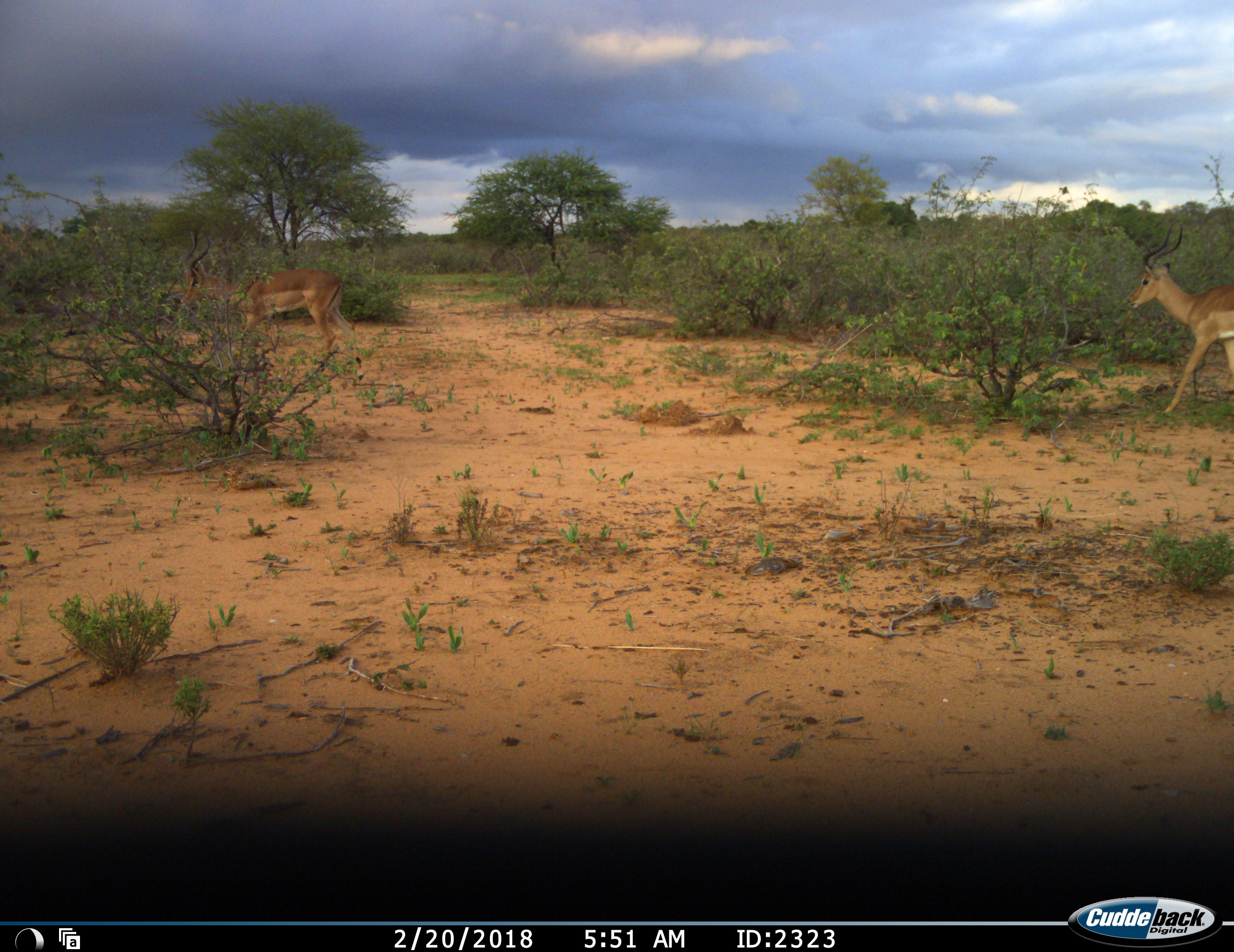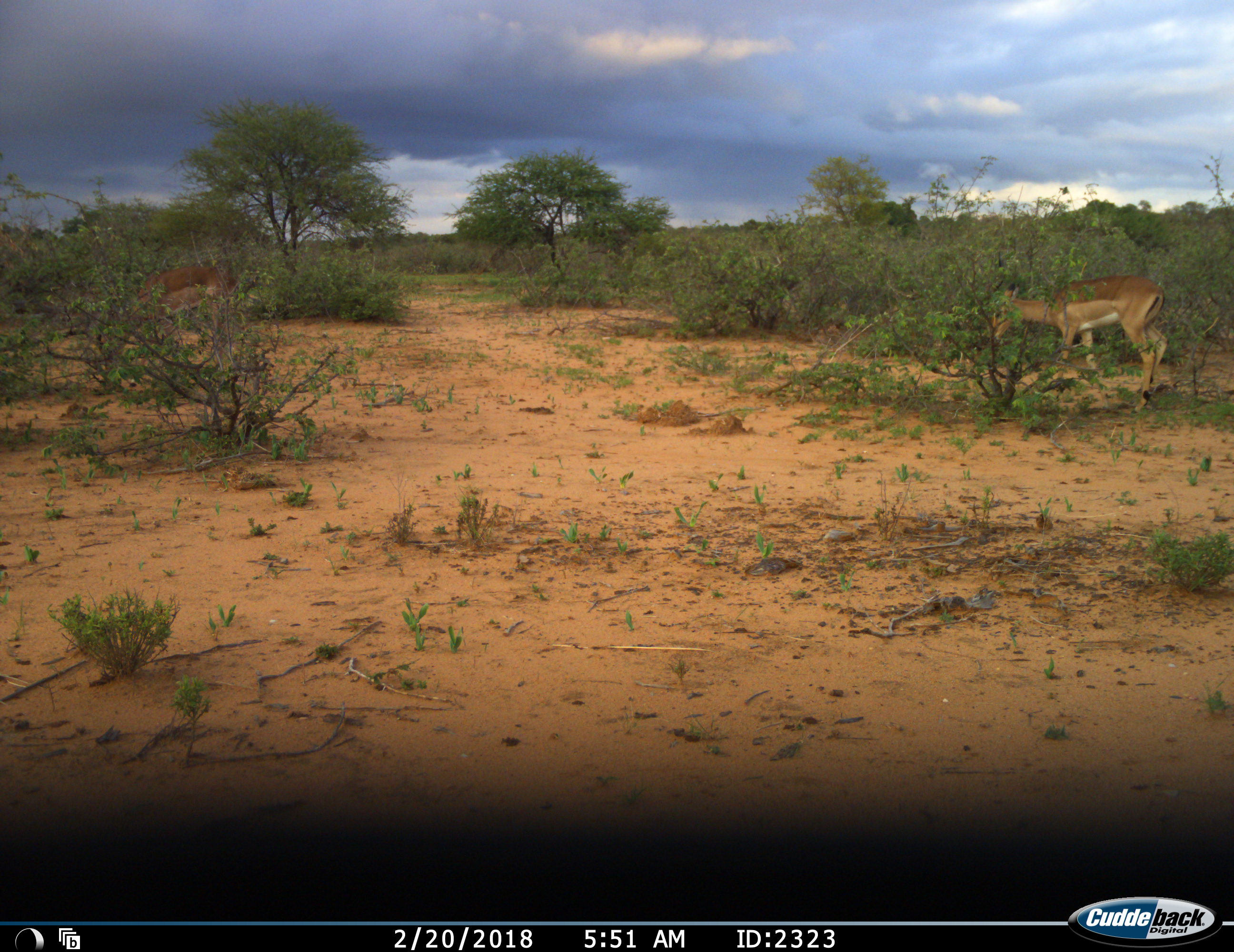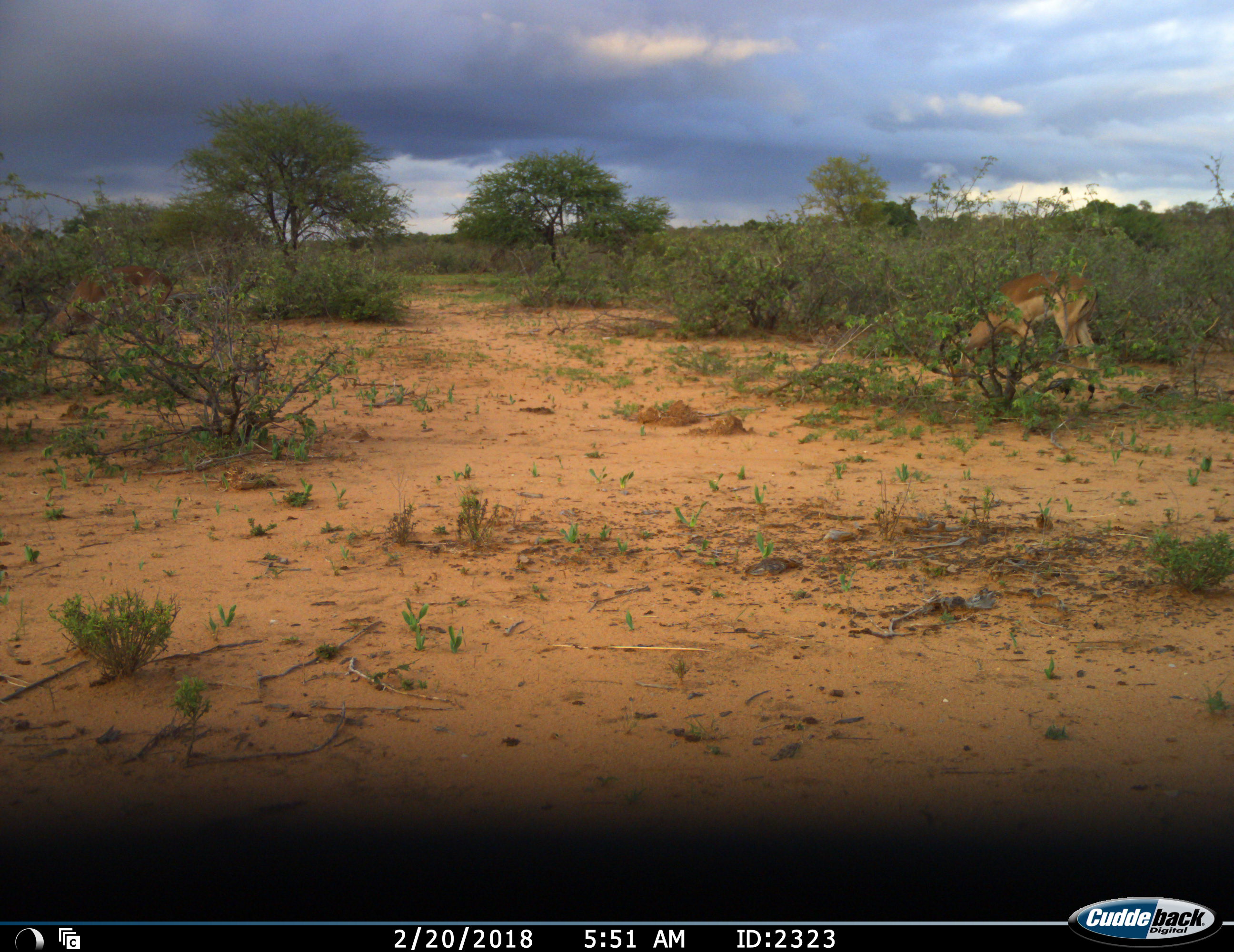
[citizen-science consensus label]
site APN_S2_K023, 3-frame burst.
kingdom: Animalia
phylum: Chordata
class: Mammalia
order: Artiodactyla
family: Bovidae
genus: Aepyceros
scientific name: Aepyceros melampus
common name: impala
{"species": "impala (Aepyceros melampus)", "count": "2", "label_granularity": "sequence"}